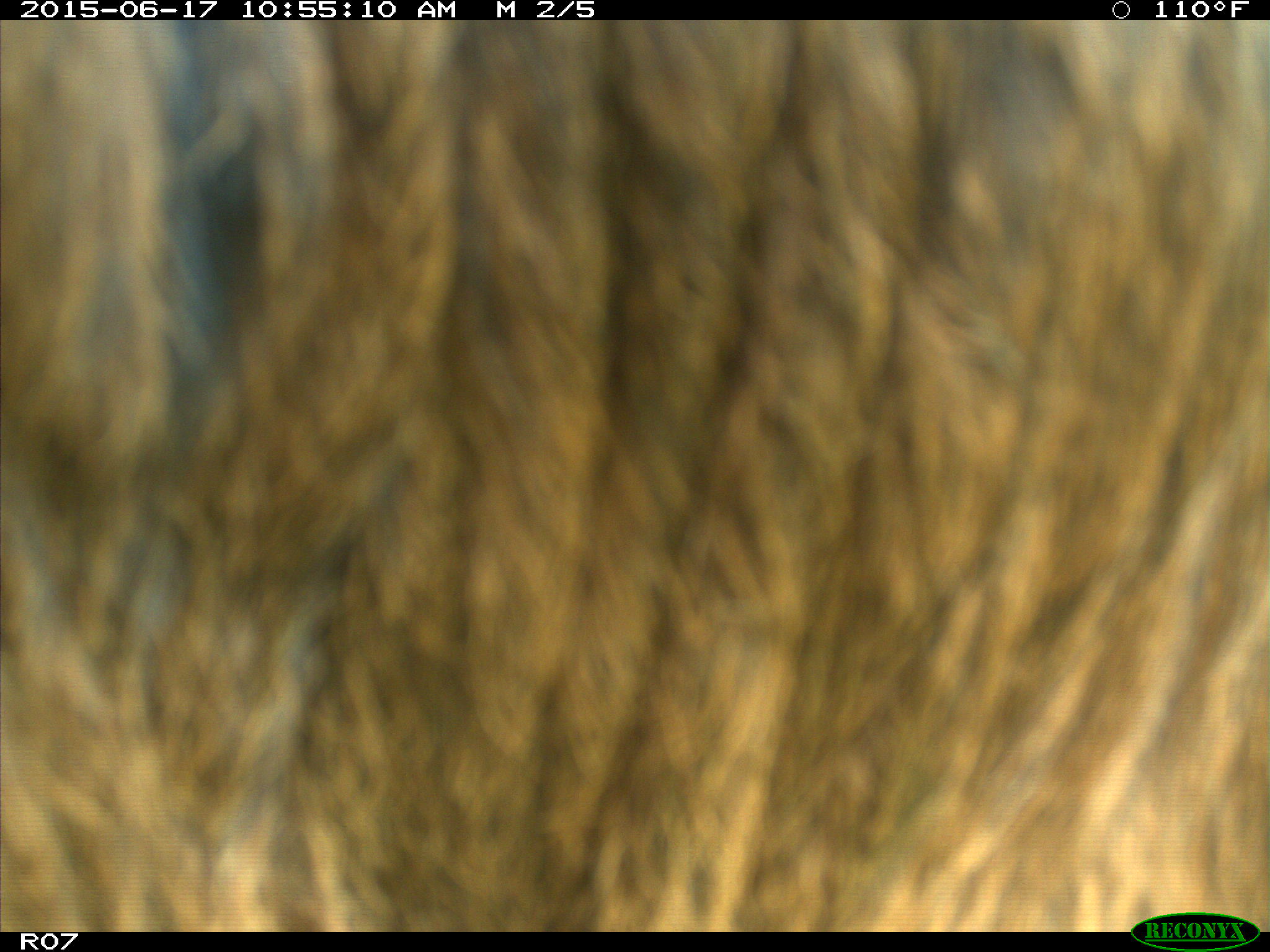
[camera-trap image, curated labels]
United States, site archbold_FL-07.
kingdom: Animalia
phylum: Chordata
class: Mammalia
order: Artiodactyla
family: Bovidae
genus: Bos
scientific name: Bos taurus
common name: domestic cow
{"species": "Bos taurus (domestic cow)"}